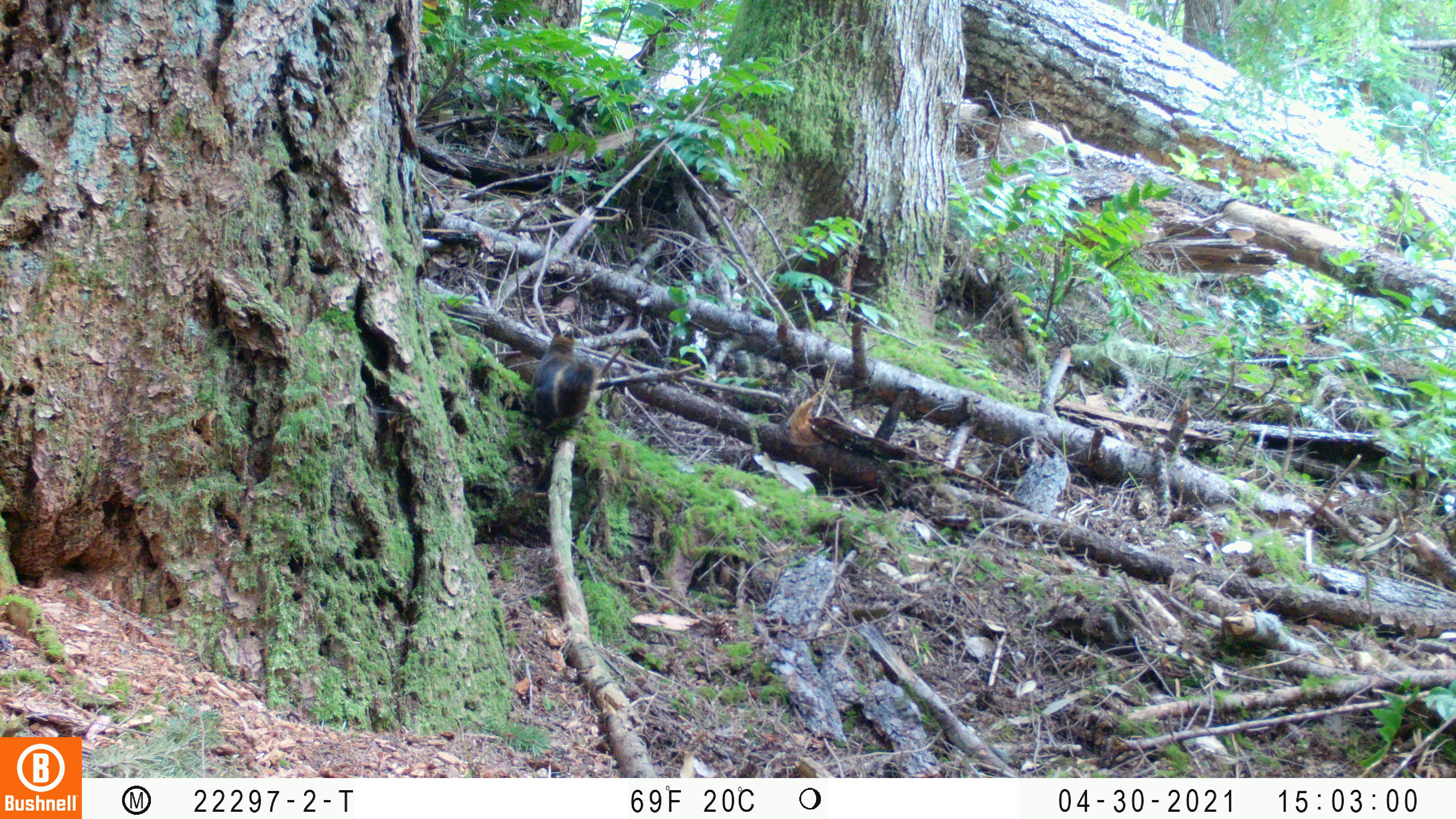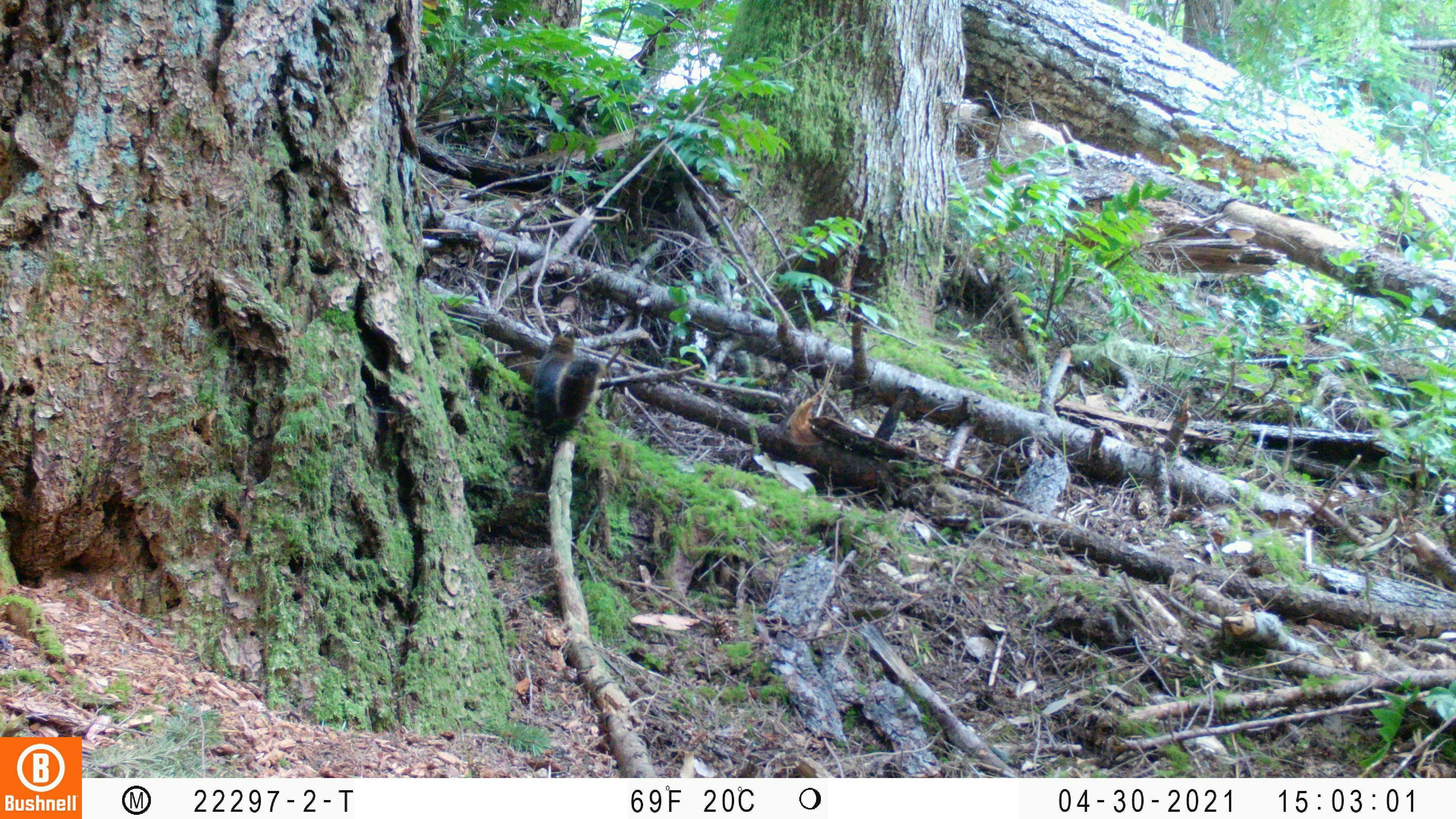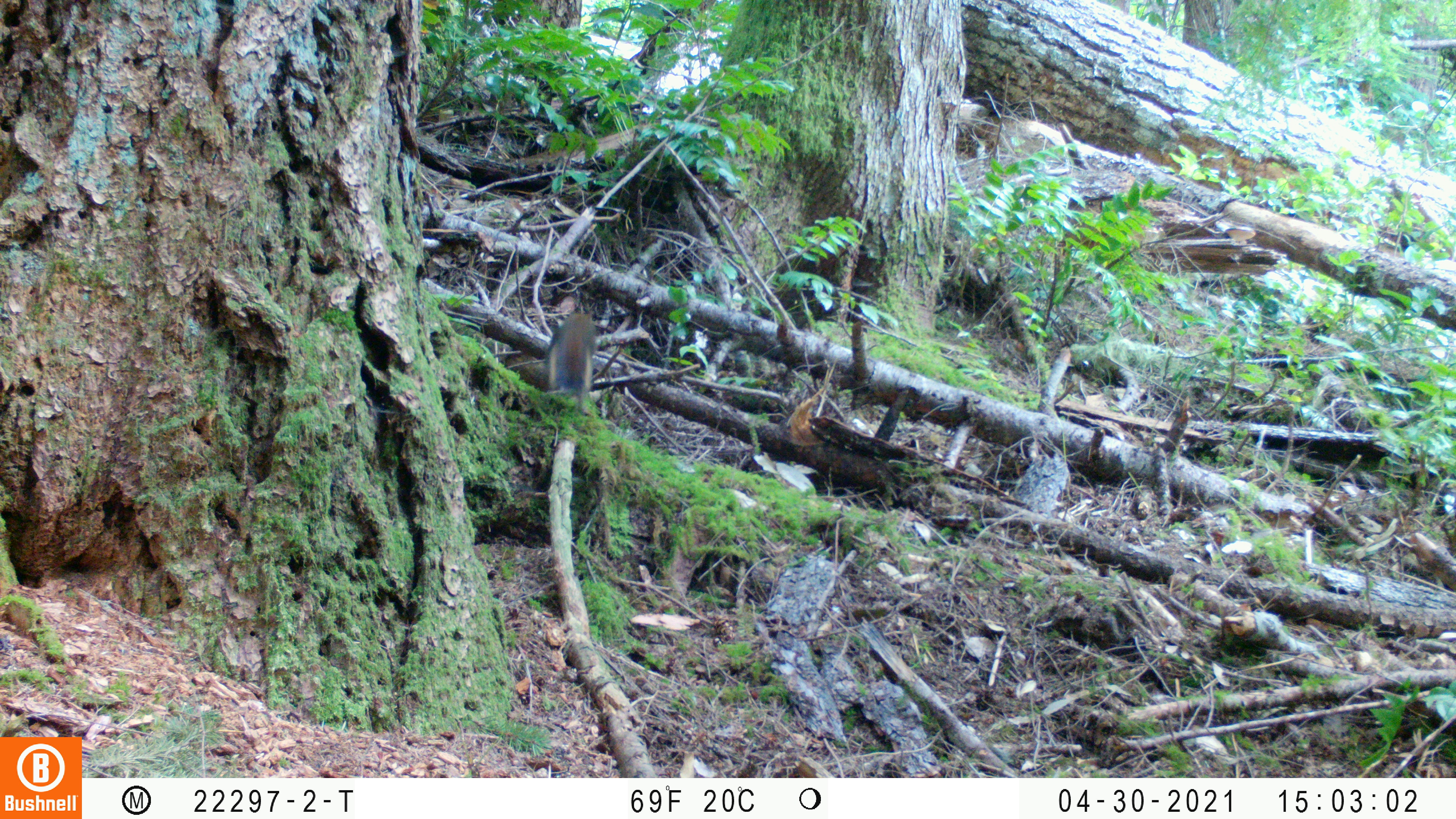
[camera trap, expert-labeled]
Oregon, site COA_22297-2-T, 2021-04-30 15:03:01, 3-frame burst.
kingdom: Animalia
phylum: Chordata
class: Mammalia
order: Rodentia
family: Sciuridae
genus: Tamiasciurus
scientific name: Tamiasciurus douglasii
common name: douglas squirrel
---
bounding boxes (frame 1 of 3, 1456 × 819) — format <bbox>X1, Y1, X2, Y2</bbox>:
douglas squirrel: <bbox>501, 314, 613, 442</bbox>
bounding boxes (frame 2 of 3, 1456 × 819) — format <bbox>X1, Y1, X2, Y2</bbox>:
douglas squirrel: <bbox>513, 313, 614, 453</bbox>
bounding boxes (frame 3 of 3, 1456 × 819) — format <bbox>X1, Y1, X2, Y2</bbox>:
douglas squirrel: <bbox>522, 298, 623, 433</bbox>